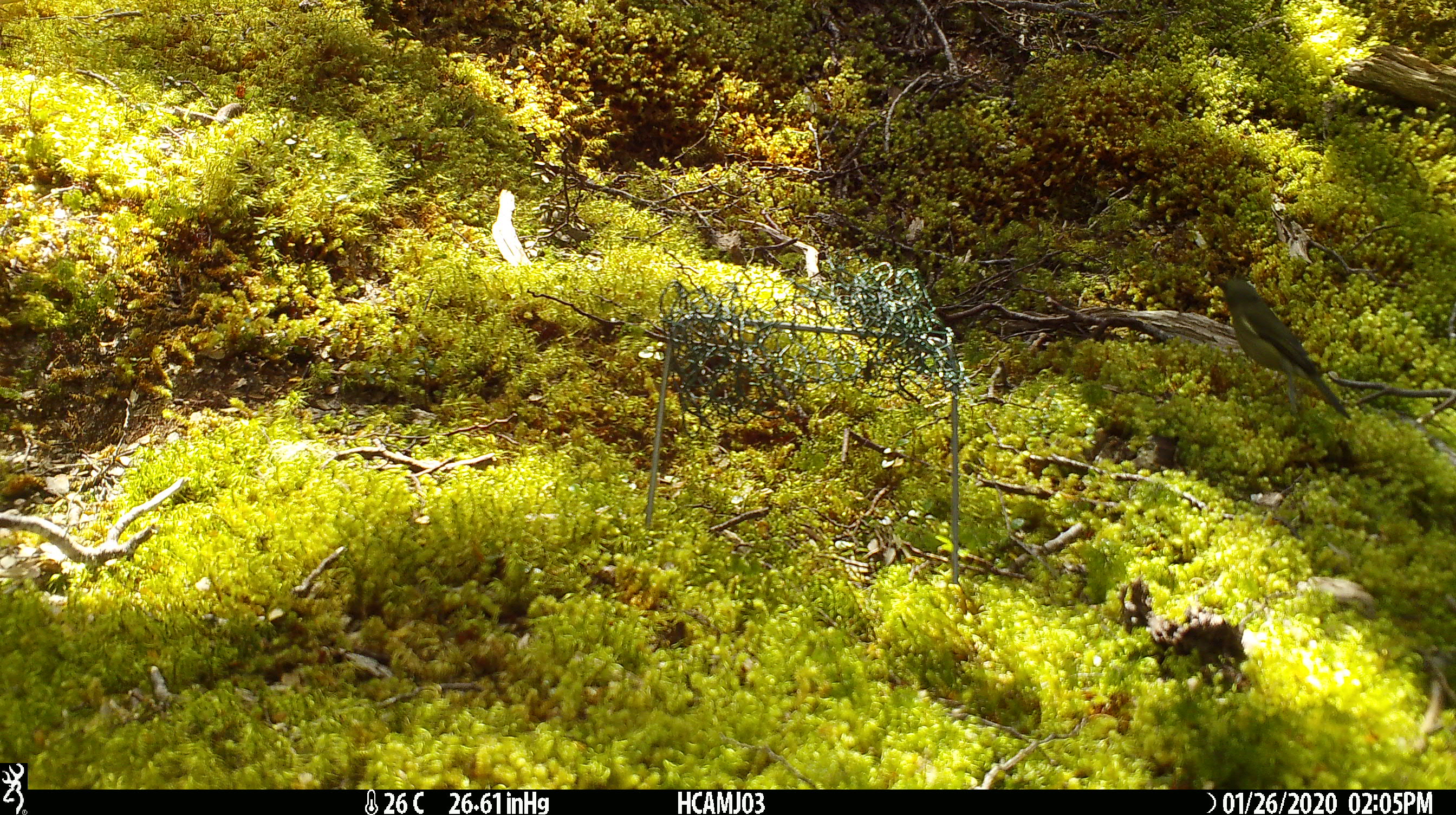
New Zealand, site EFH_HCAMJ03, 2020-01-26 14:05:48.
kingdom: Animalia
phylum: Chordata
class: Aves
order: Passeriformes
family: Meliphagidae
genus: Anthornis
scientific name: Anthornis melanura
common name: new zealand bellbird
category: bellbird